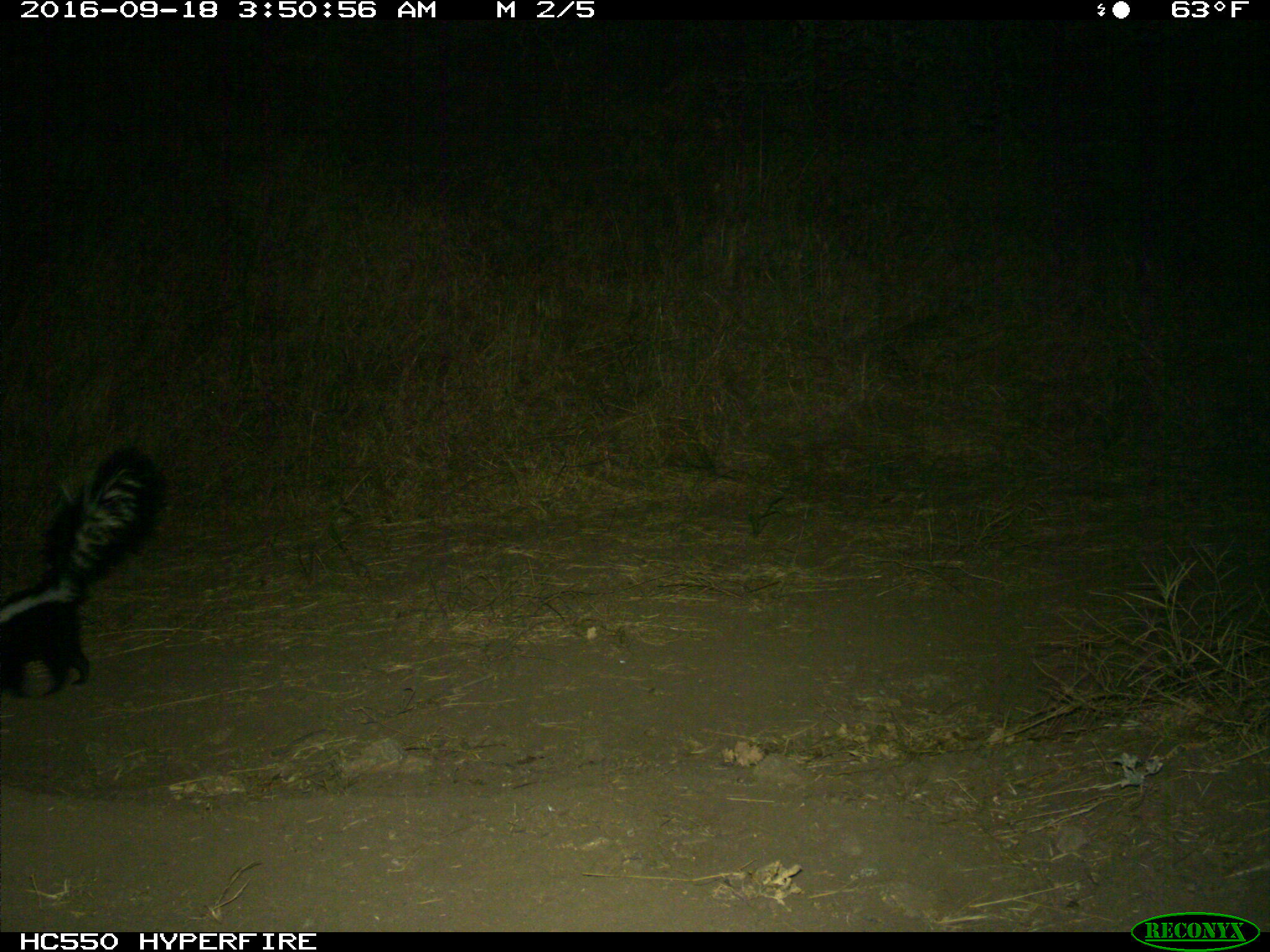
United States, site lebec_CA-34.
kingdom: Animalia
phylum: Chordata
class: Mammalia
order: Carnivora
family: Mephitidae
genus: Mephitis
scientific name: Mephitis mephitis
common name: striped skunk